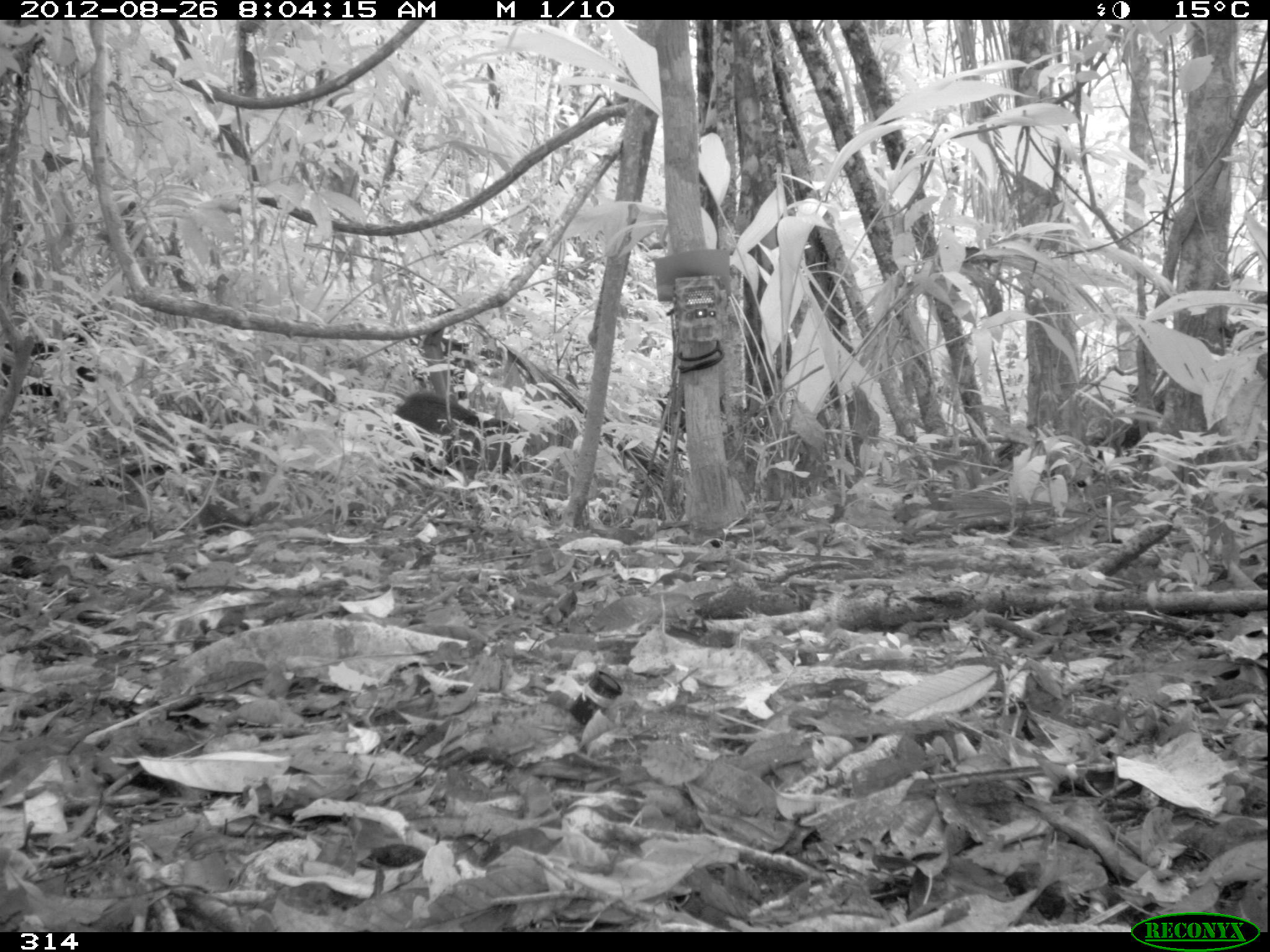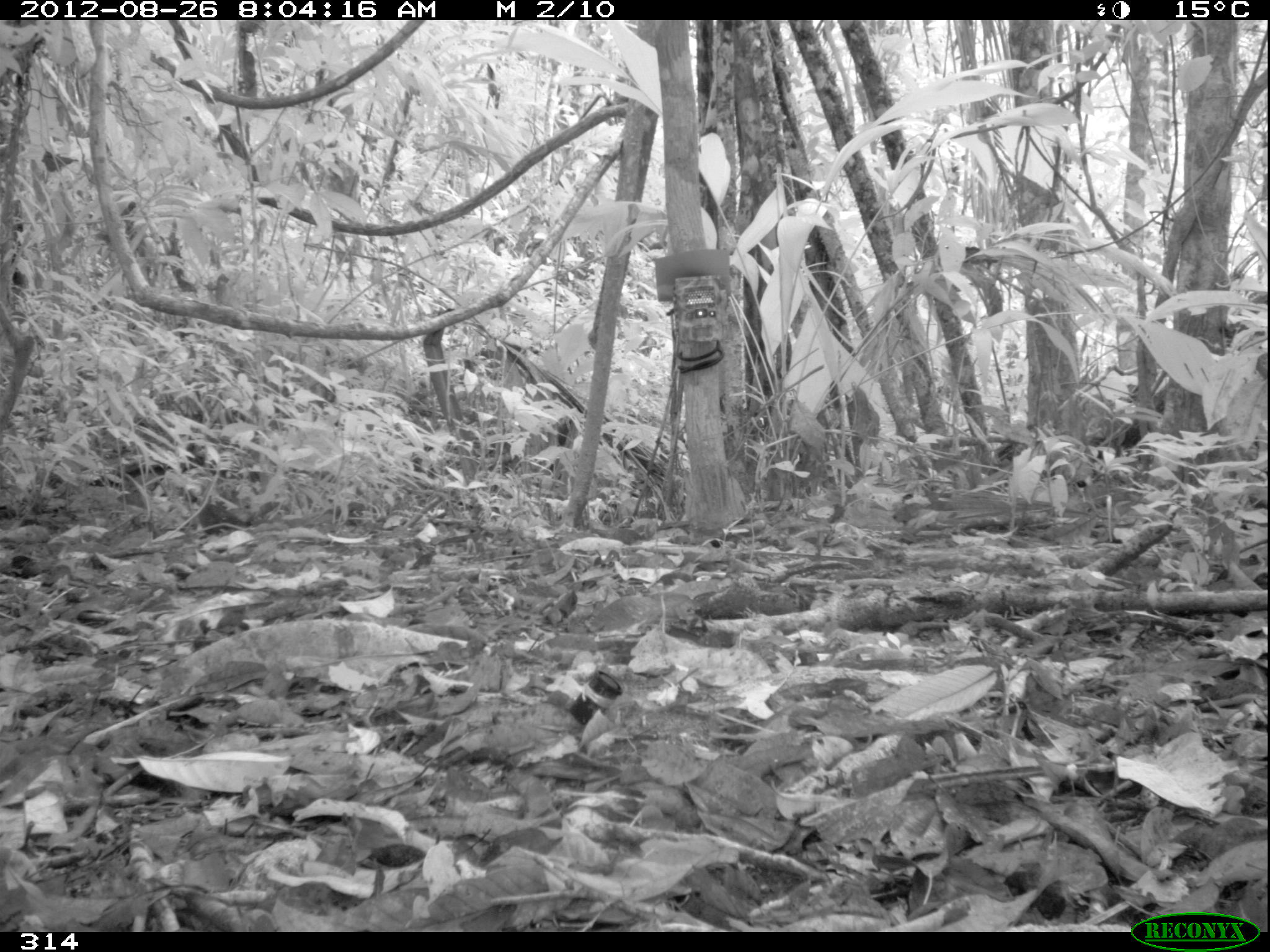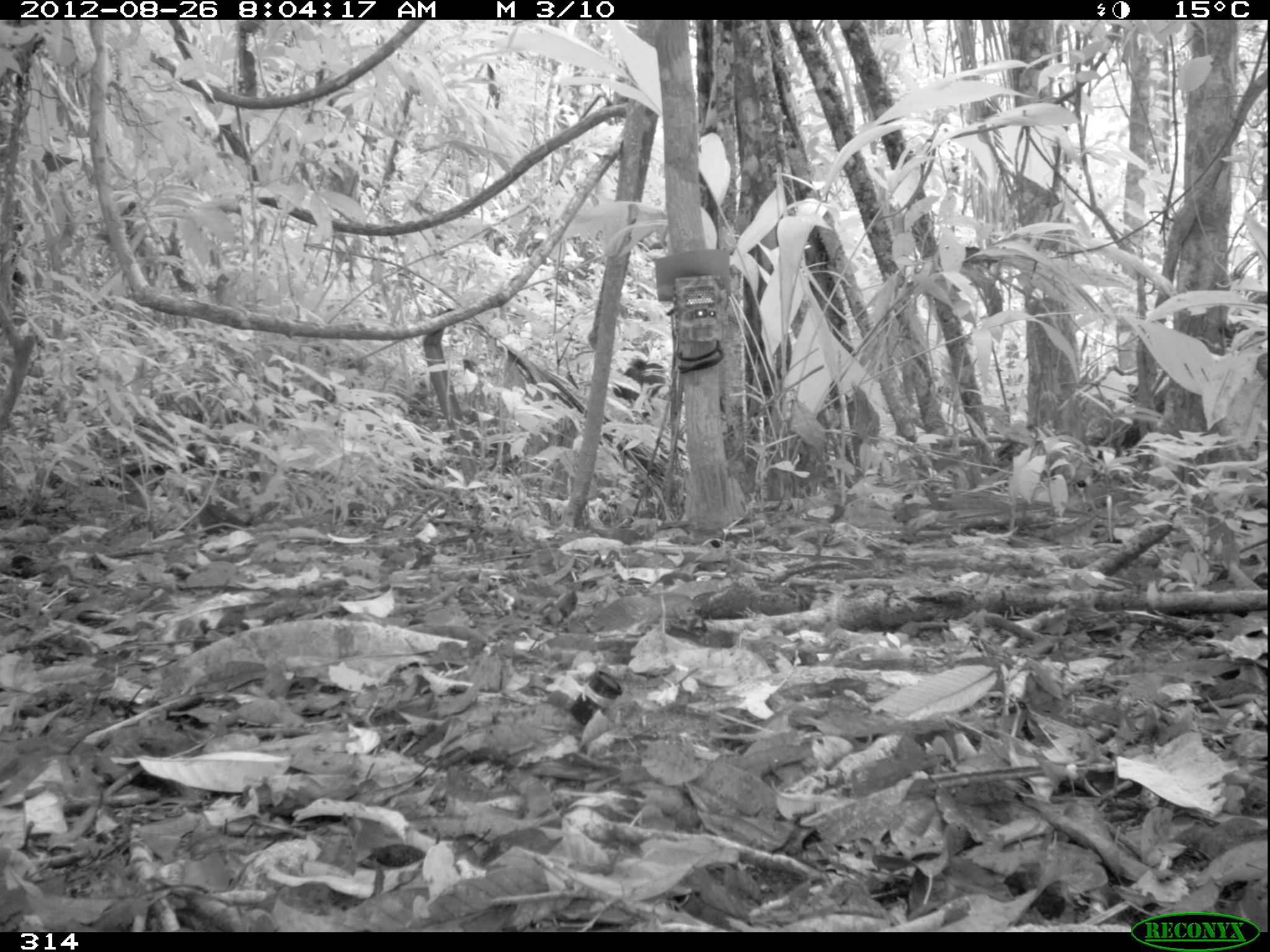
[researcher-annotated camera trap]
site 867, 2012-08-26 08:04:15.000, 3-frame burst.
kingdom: Animalia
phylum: Chordata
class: Mammalia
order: Artiodactyla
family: Tayassuidae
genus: Tayassu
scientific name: Tayassu pecari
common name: white-lipped peccary